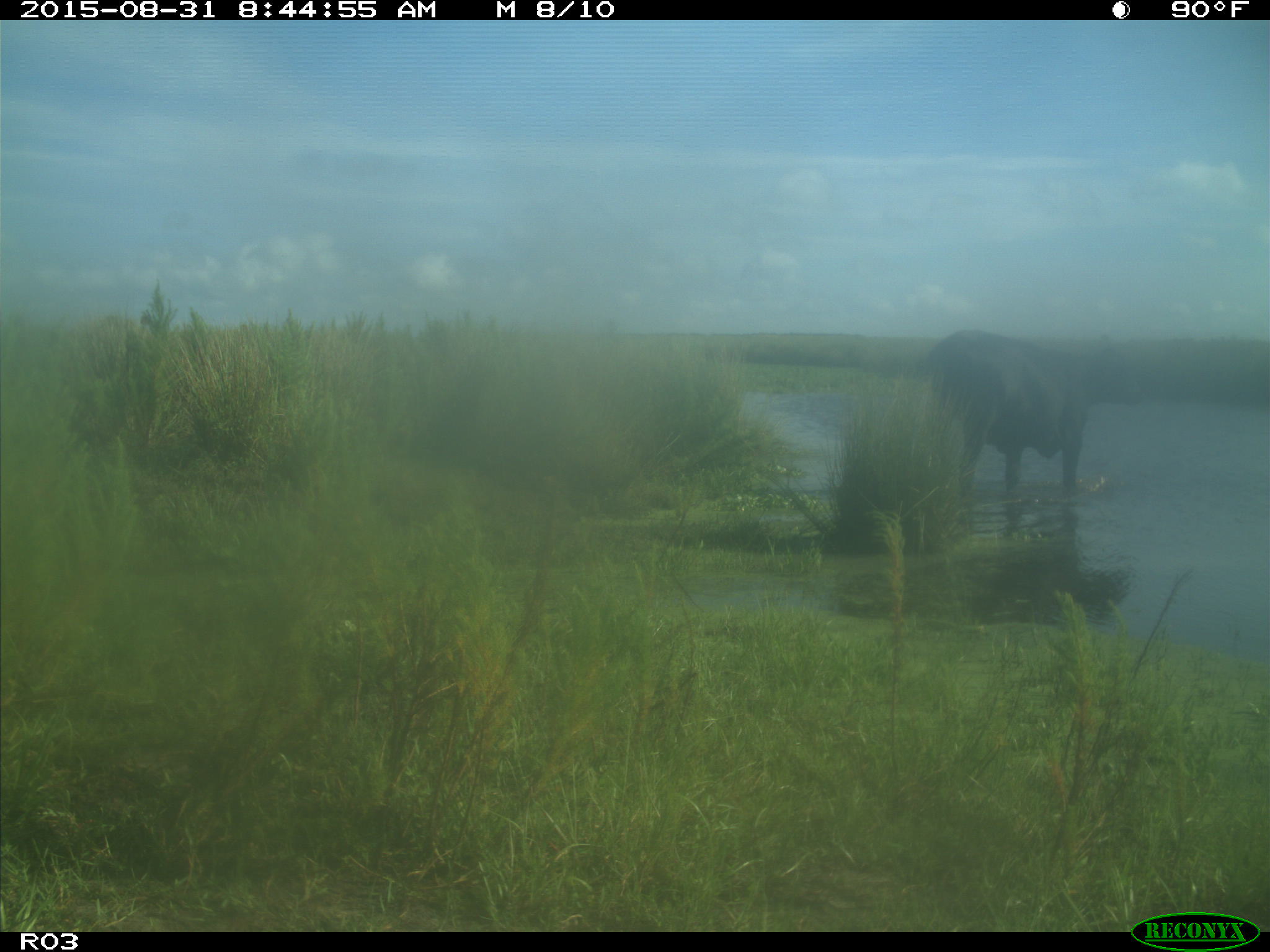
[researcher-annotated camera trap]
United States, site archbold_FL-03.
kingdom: Animalia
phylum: Chordata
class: Mammalia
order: Artiodactyla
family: Bovidae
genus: Bos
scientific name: Bos taurus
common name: domestic cow